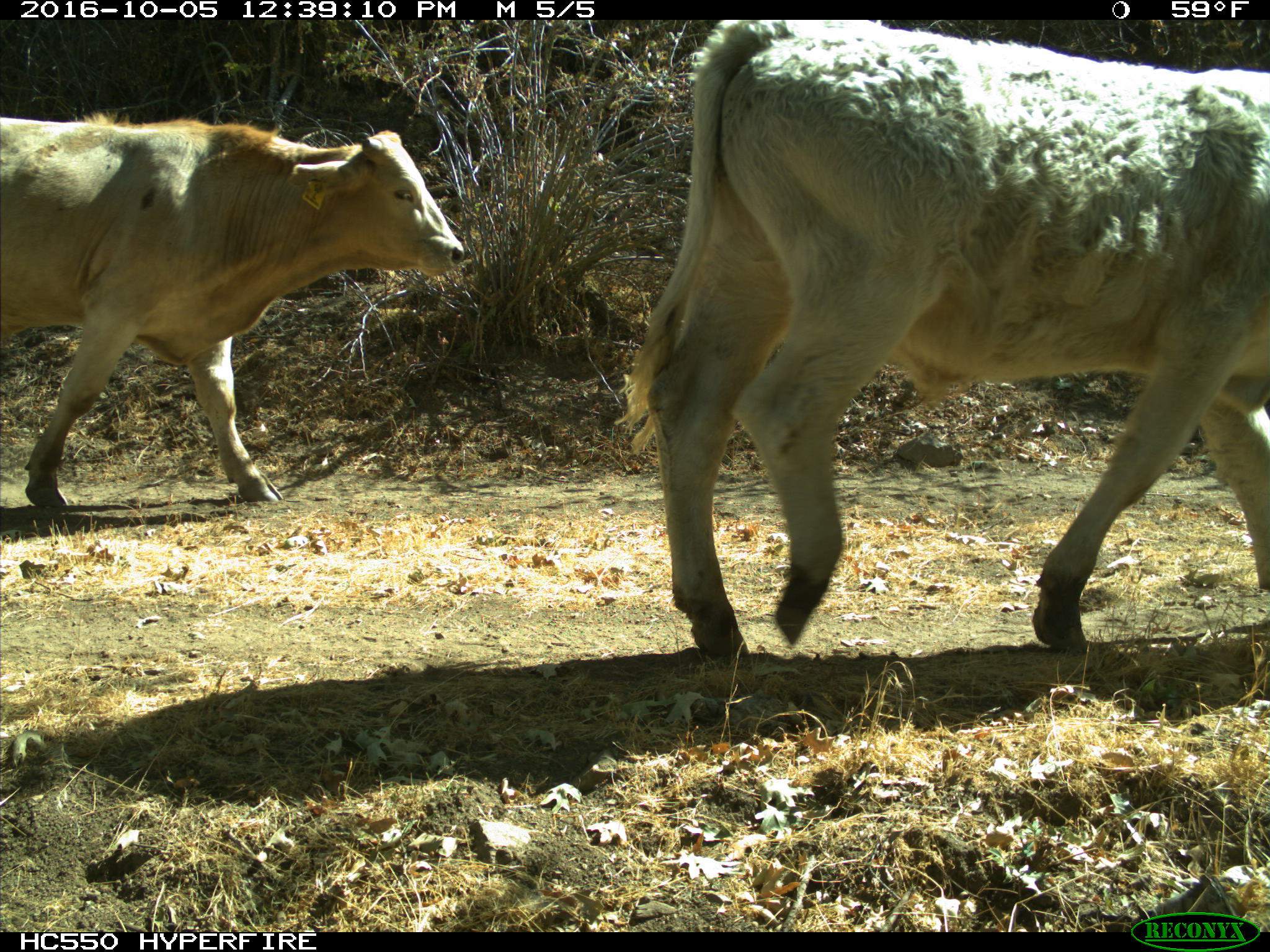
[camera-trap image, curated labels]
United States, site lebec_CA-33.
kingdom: Animalia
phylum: Chordata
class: Mammalia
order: Artiodactyla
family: Bovidae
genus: Bos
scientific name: Bos taurus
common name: domestic cow